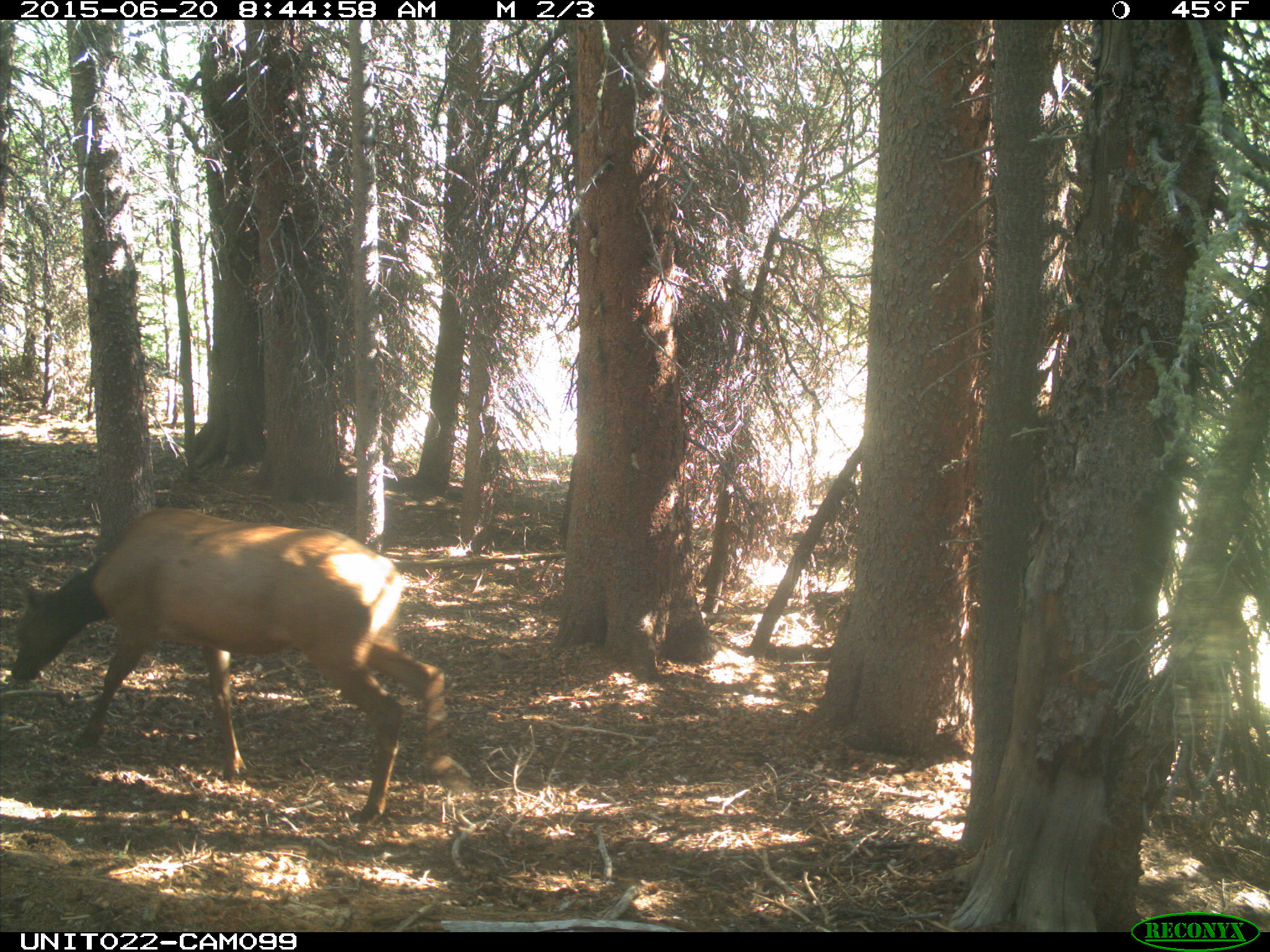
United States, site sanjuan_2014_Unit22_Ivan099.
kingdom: Animalia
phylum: Chordata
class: Mammalia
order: Artiodactyla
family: Cervidae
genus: Cervus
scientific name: Cervus elaphus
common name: red deer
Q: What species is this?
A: Cervus elaphus (red deer).